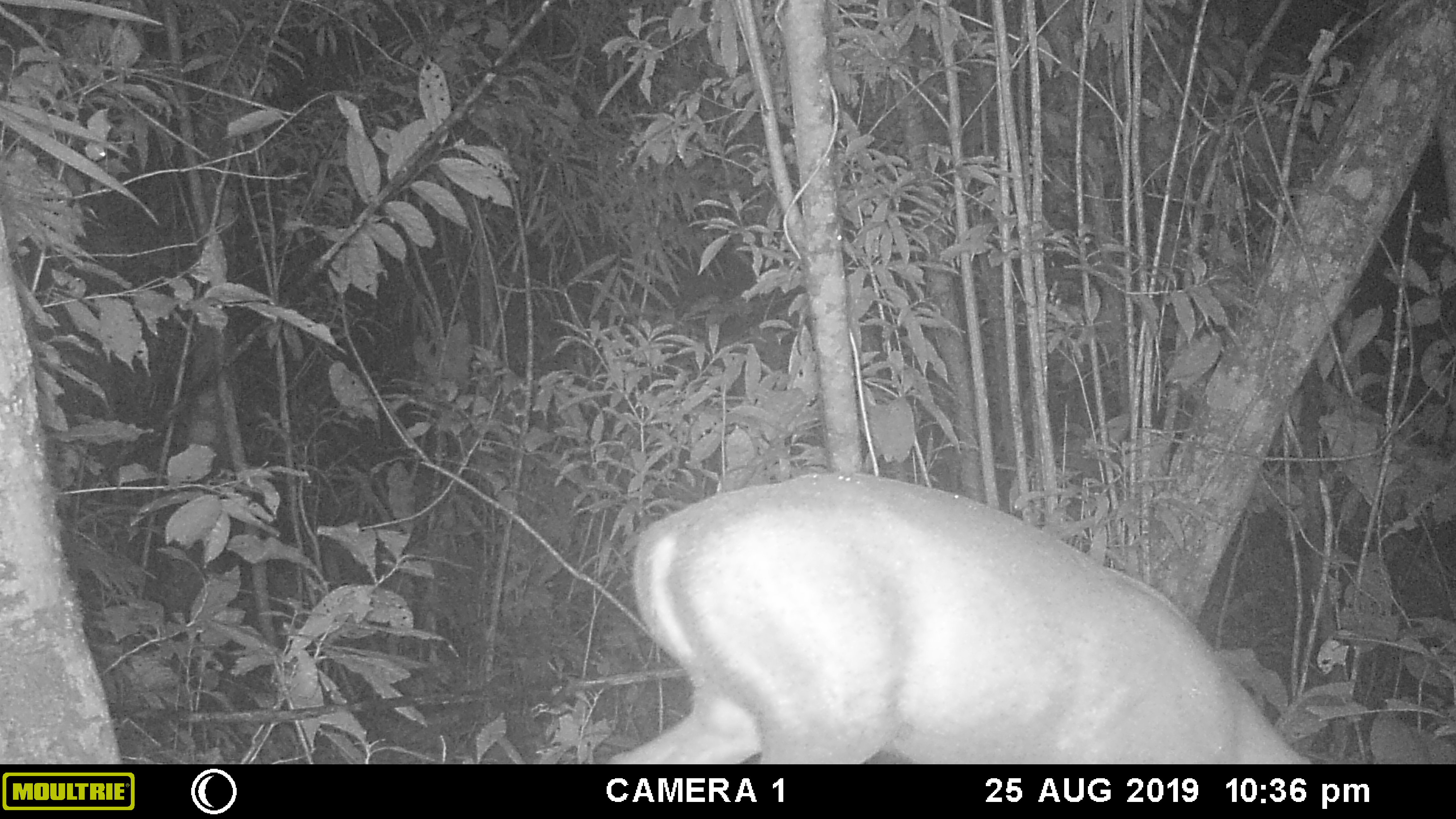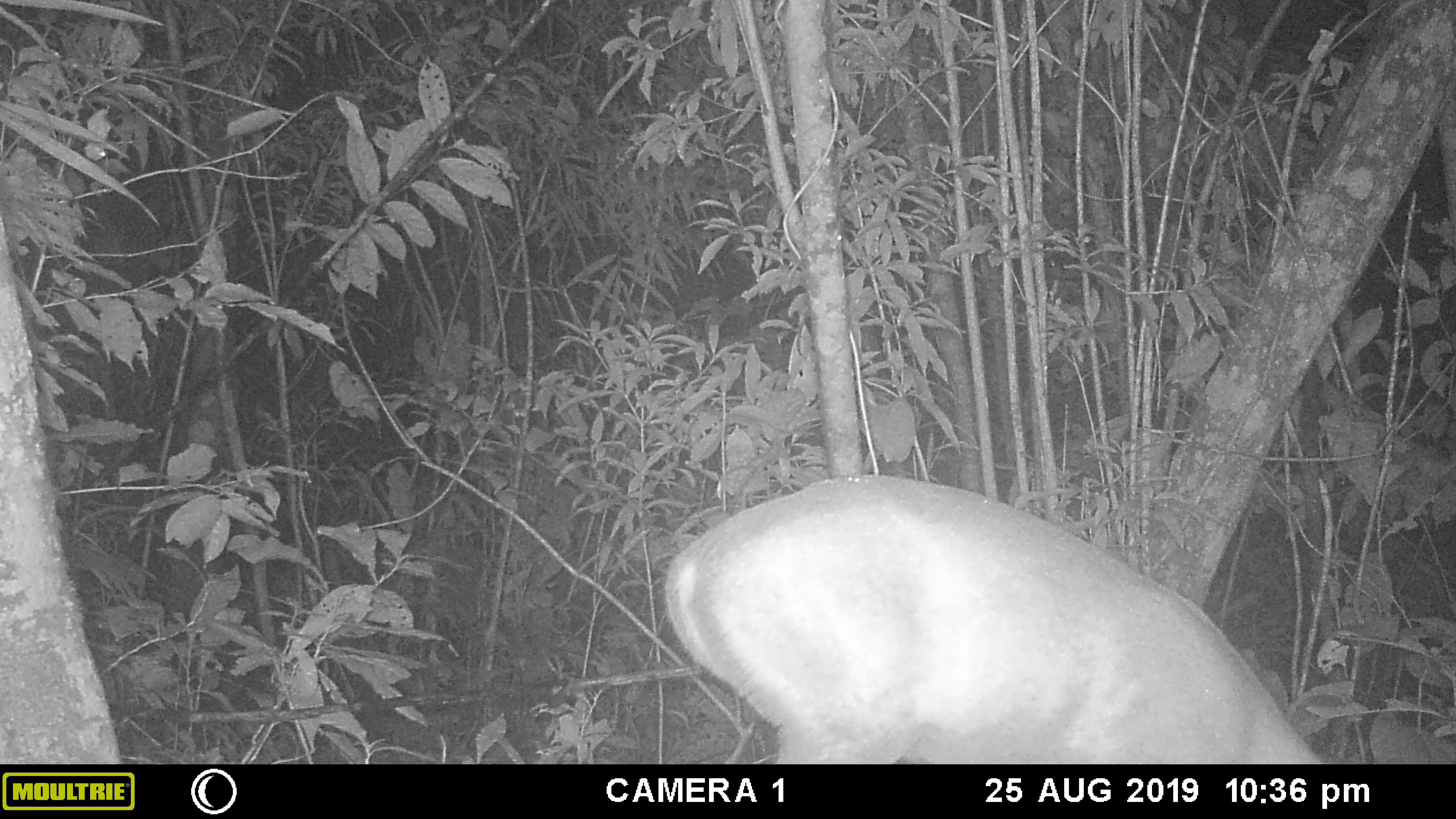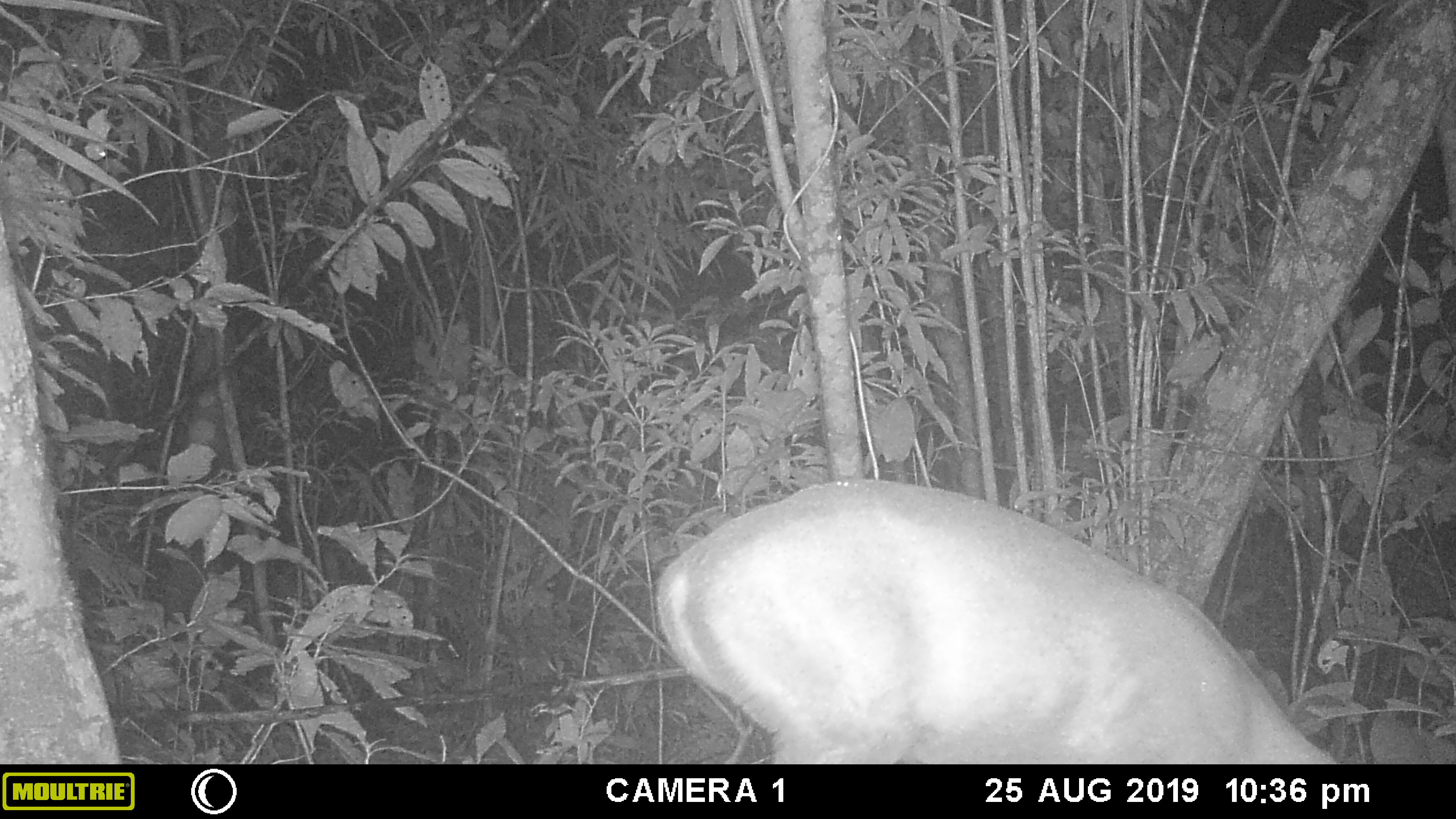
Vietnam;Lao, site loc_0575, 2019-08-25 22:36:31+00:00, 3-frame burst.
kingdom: Animalia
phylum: Chordata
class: Mammalia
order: Artiodactyla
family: Cervidae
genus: Muntiacus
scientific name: Muntiacus rooseveltorum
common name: roosevelt's muntjac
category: roosevelts muntjac group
Roosevelts muntjac group (roosevelt's muntjac) (Muntiacus rooseveltorum). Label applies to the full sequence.